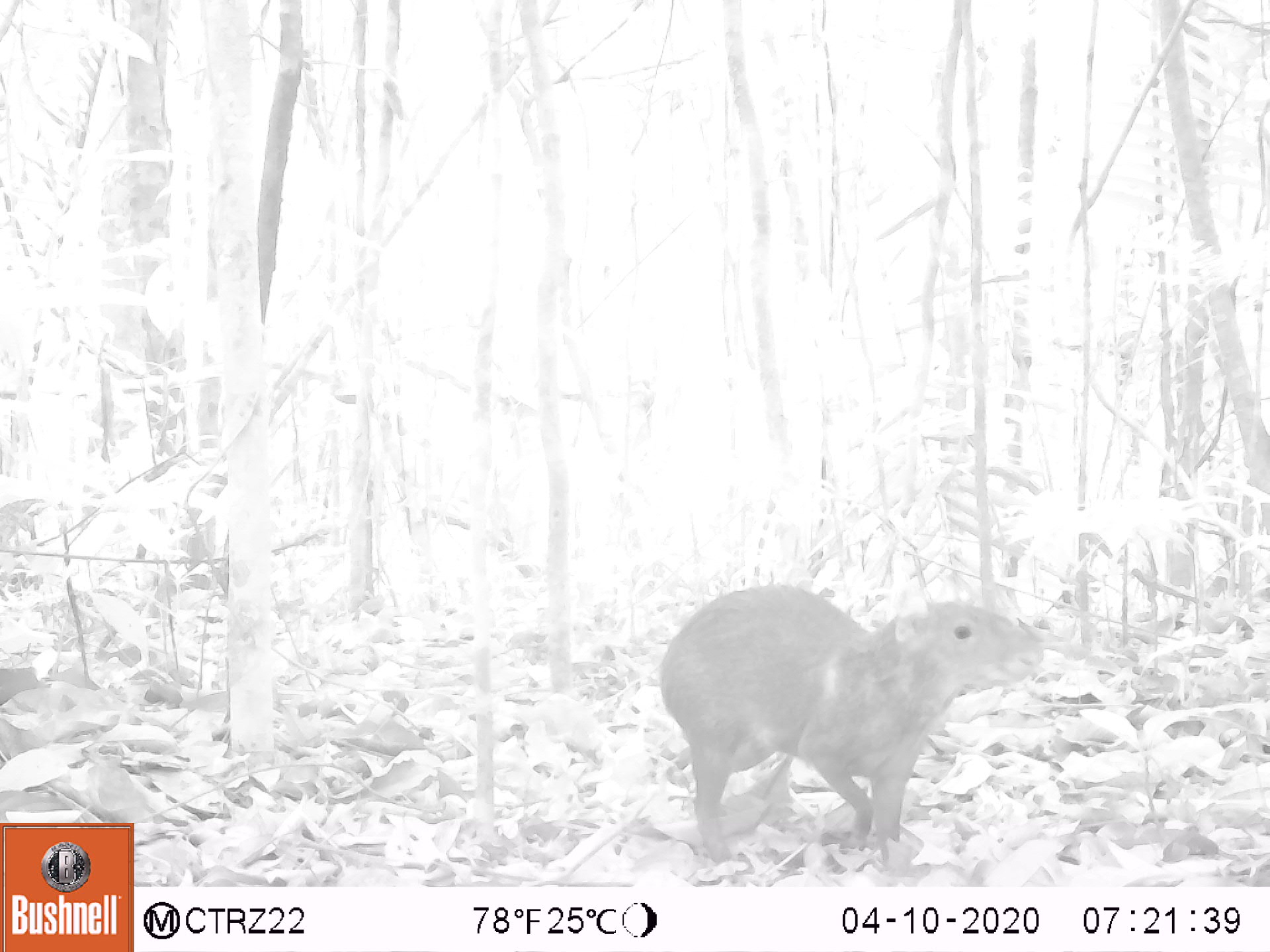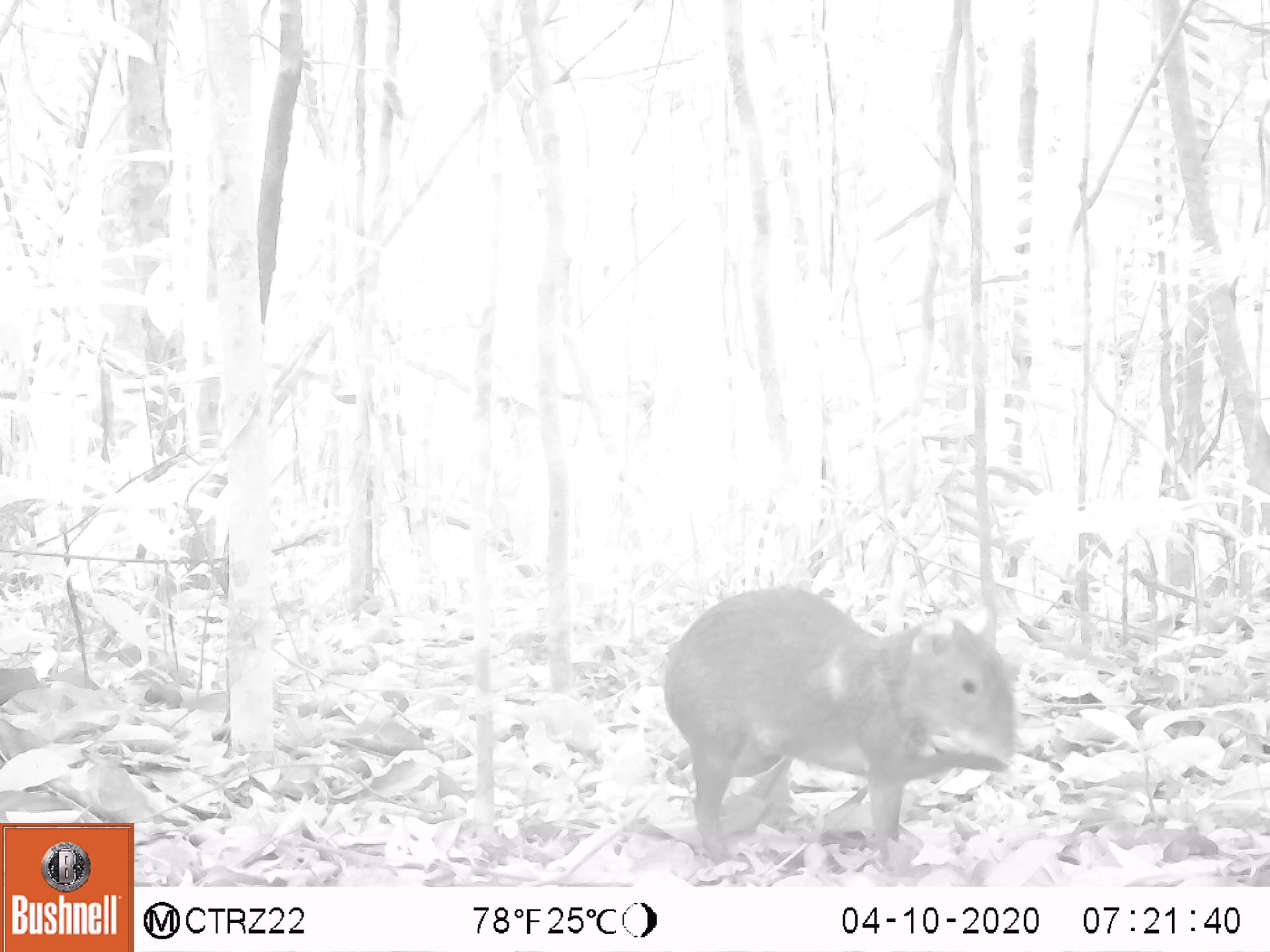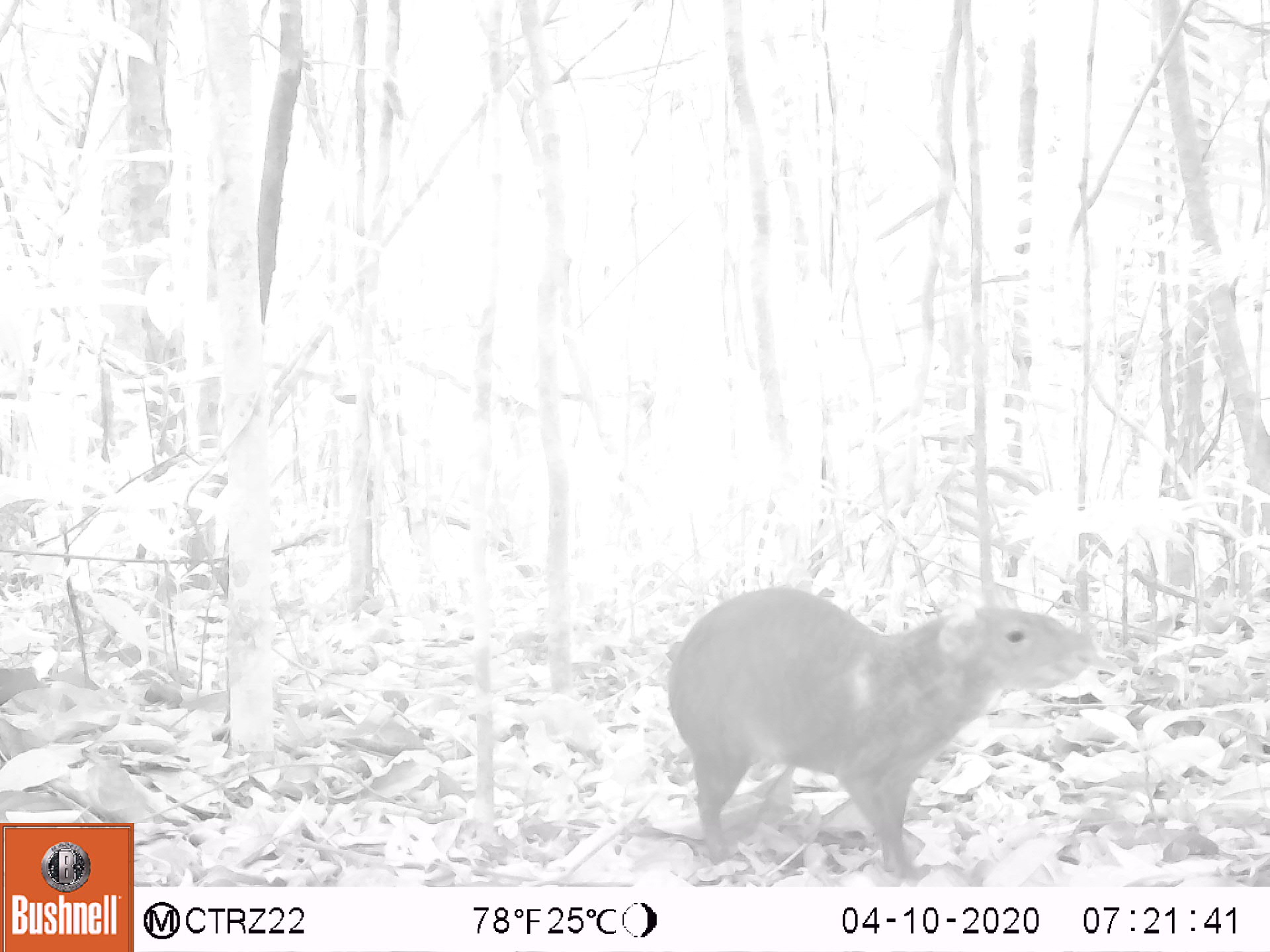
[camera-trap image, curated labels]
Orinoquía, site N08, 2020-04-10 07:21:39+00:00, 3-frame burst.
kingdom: Animalia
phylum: Chordata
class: Mammalia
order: Rodentia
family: Dasyproctidae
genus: Dasyprocta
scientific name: Dasyprocta fuliginosa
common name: black agouti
Black agouti (Dasyprocta fuliginosa).